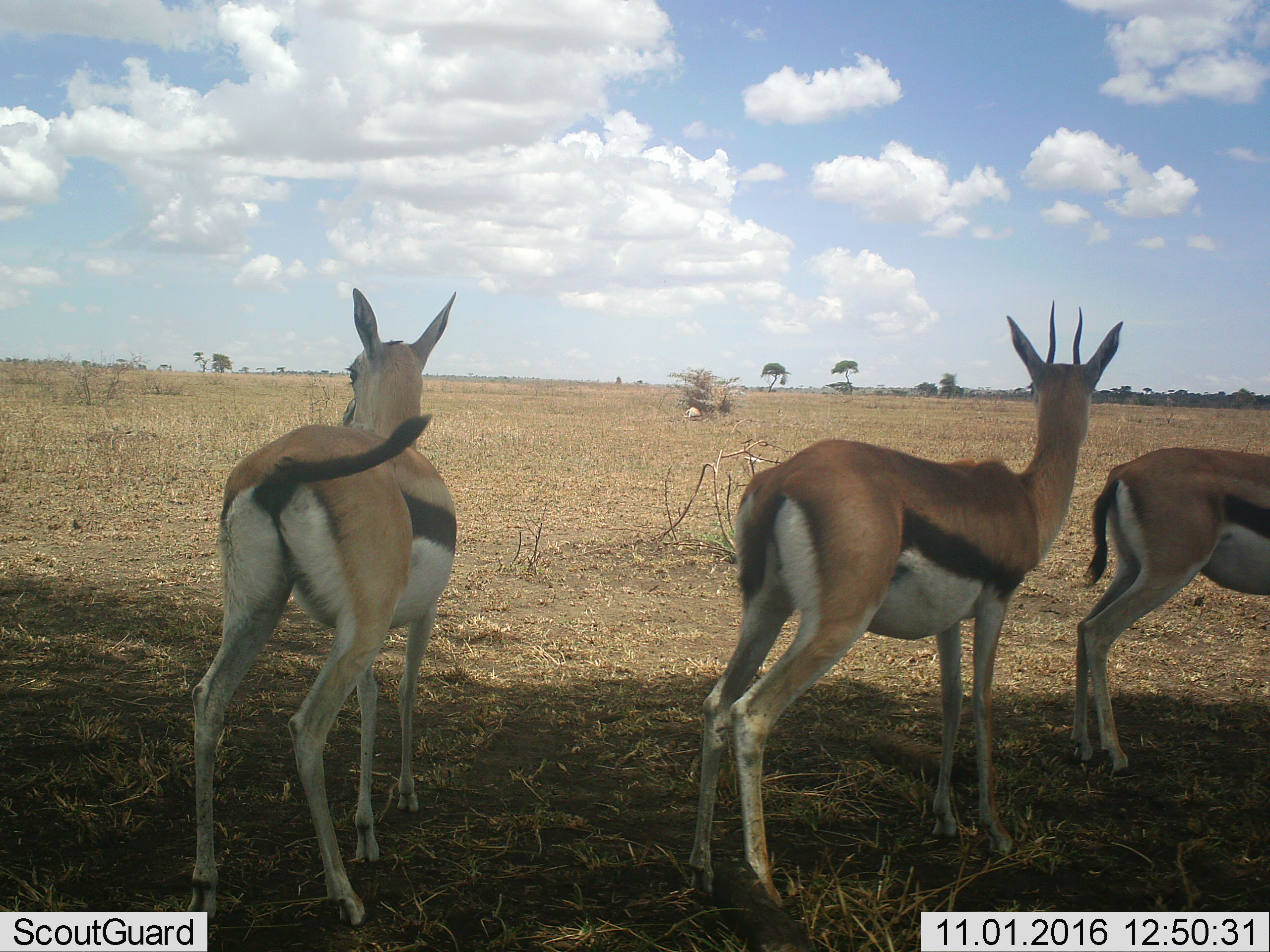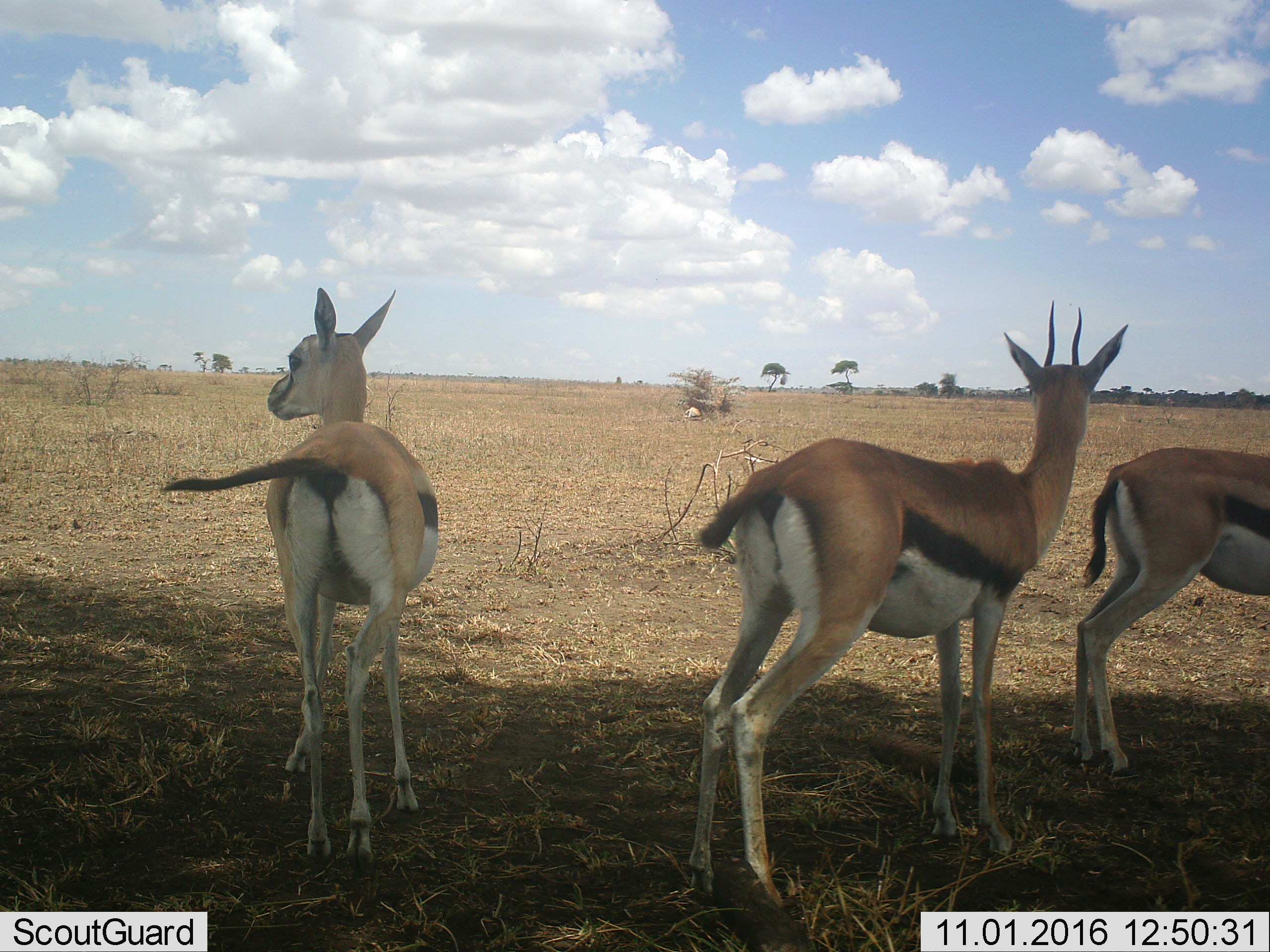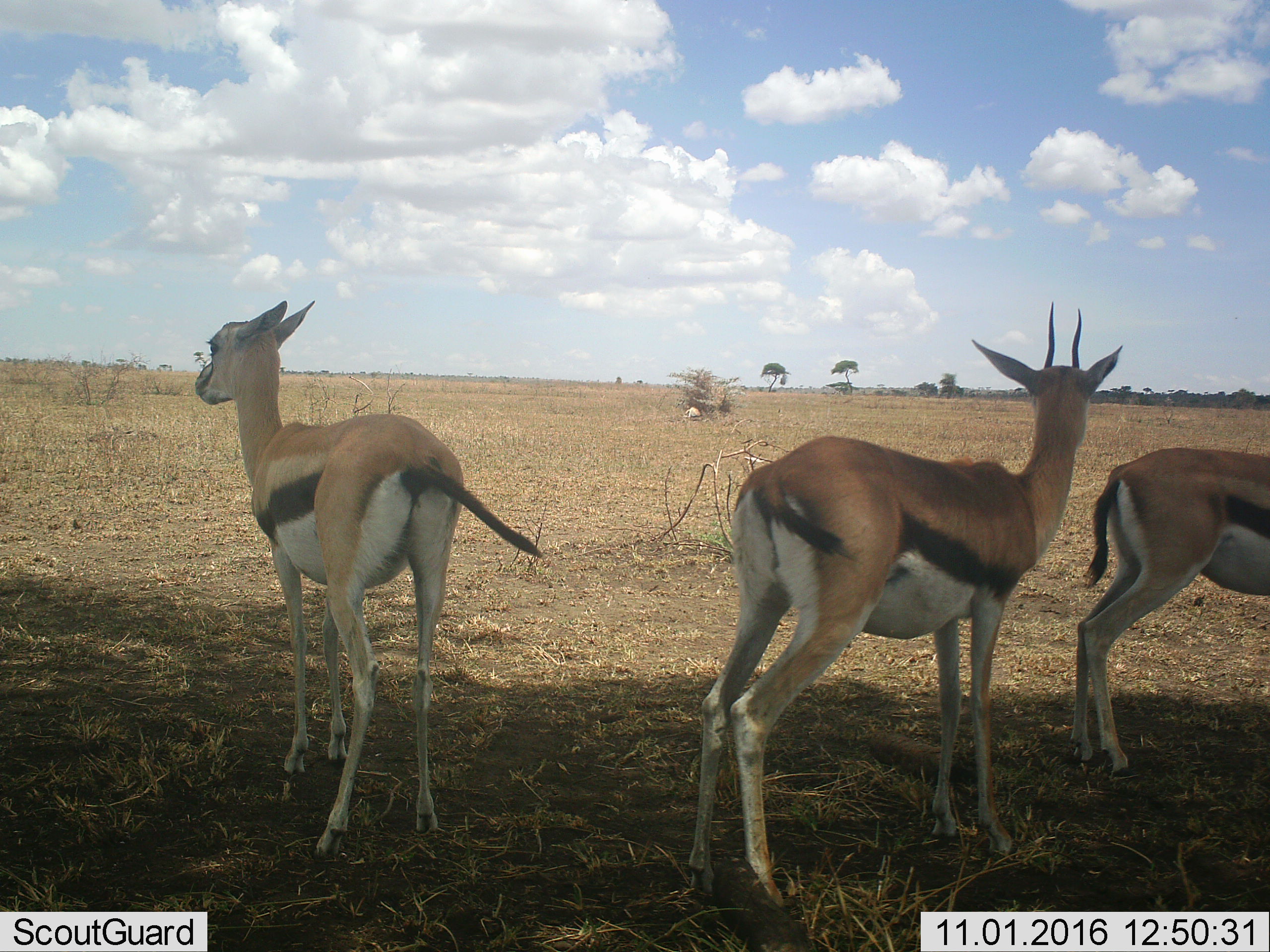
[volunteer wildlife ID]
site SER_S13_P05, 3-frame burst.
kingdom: Animalia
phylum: Chordata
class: Mammalia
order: Artiodactyla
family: Bovidae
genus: Eudorcas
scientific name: Eudorcas thomsonii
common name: thomson's gazelle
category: gazellethomsons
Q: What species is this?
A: Gazellethomsons (thomson's gazelle) (Eudorcas thomsonii).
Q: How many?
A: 3.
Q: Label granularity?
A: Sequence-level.